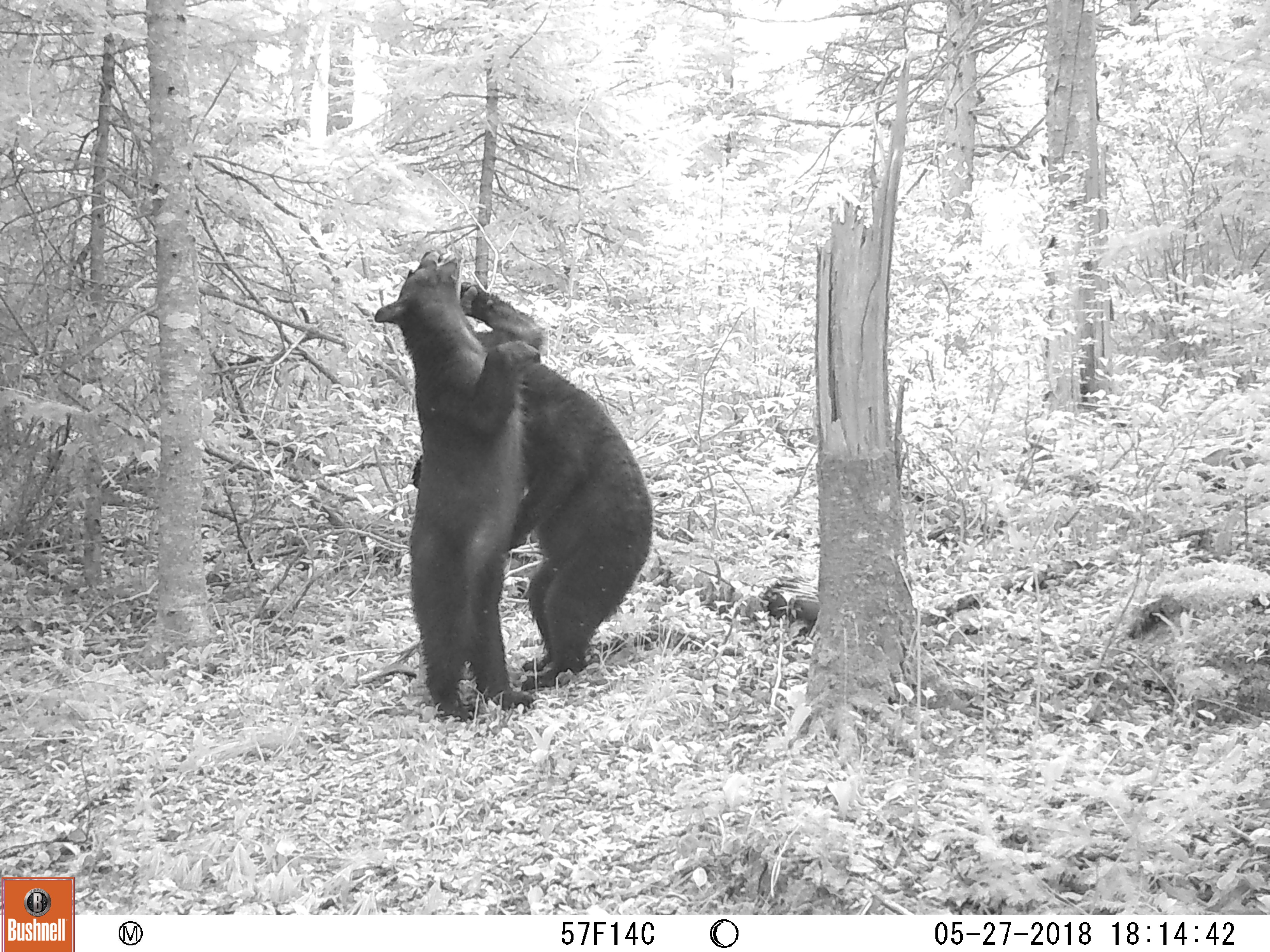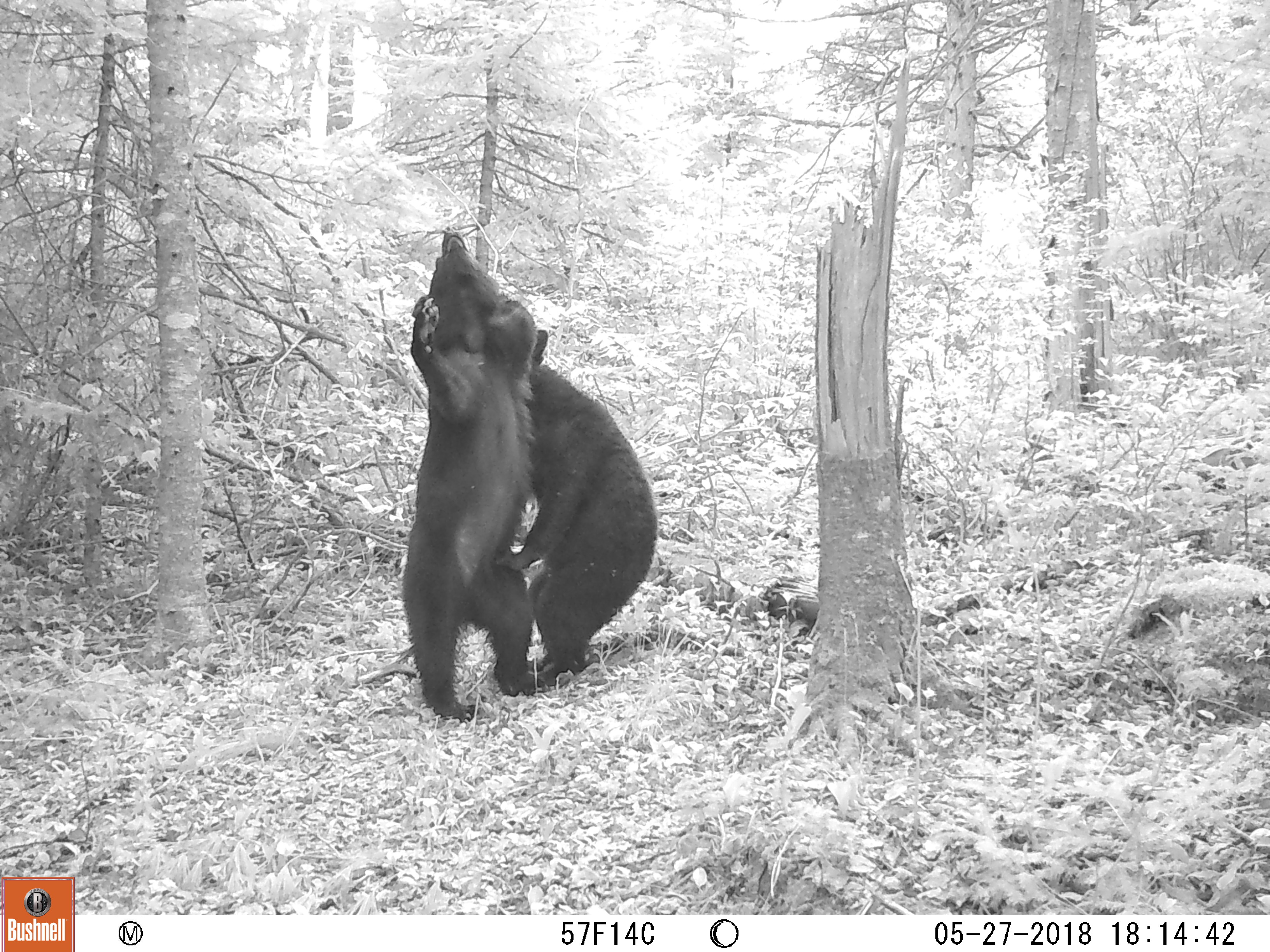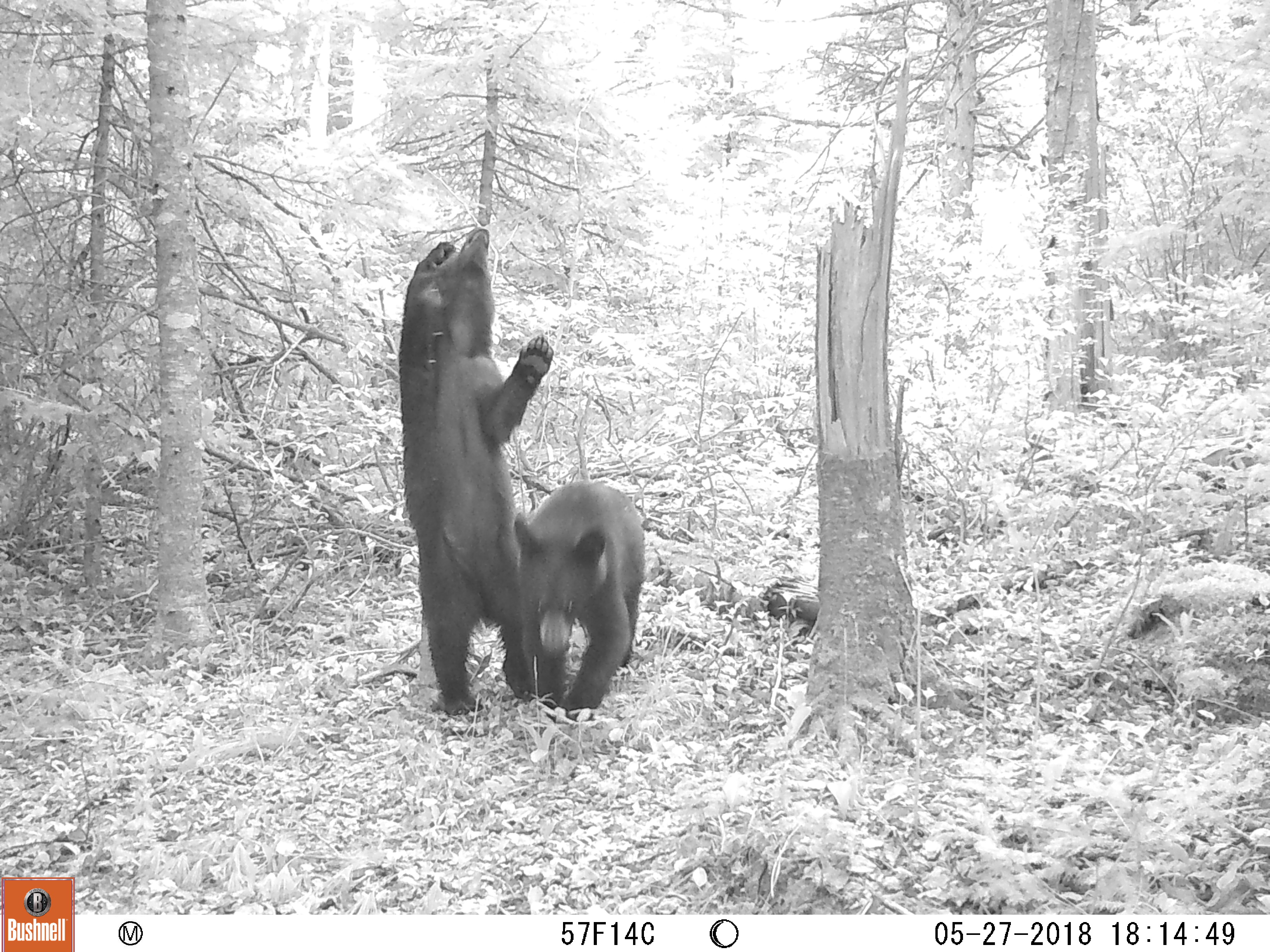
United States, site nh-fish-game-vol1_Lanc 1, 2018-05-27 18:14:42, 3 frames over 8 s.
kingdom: Animalia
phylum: Chordata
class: Mammalia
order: Carnivora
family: Ursidae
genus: Ursus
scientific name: Ursus americanus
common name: black bear